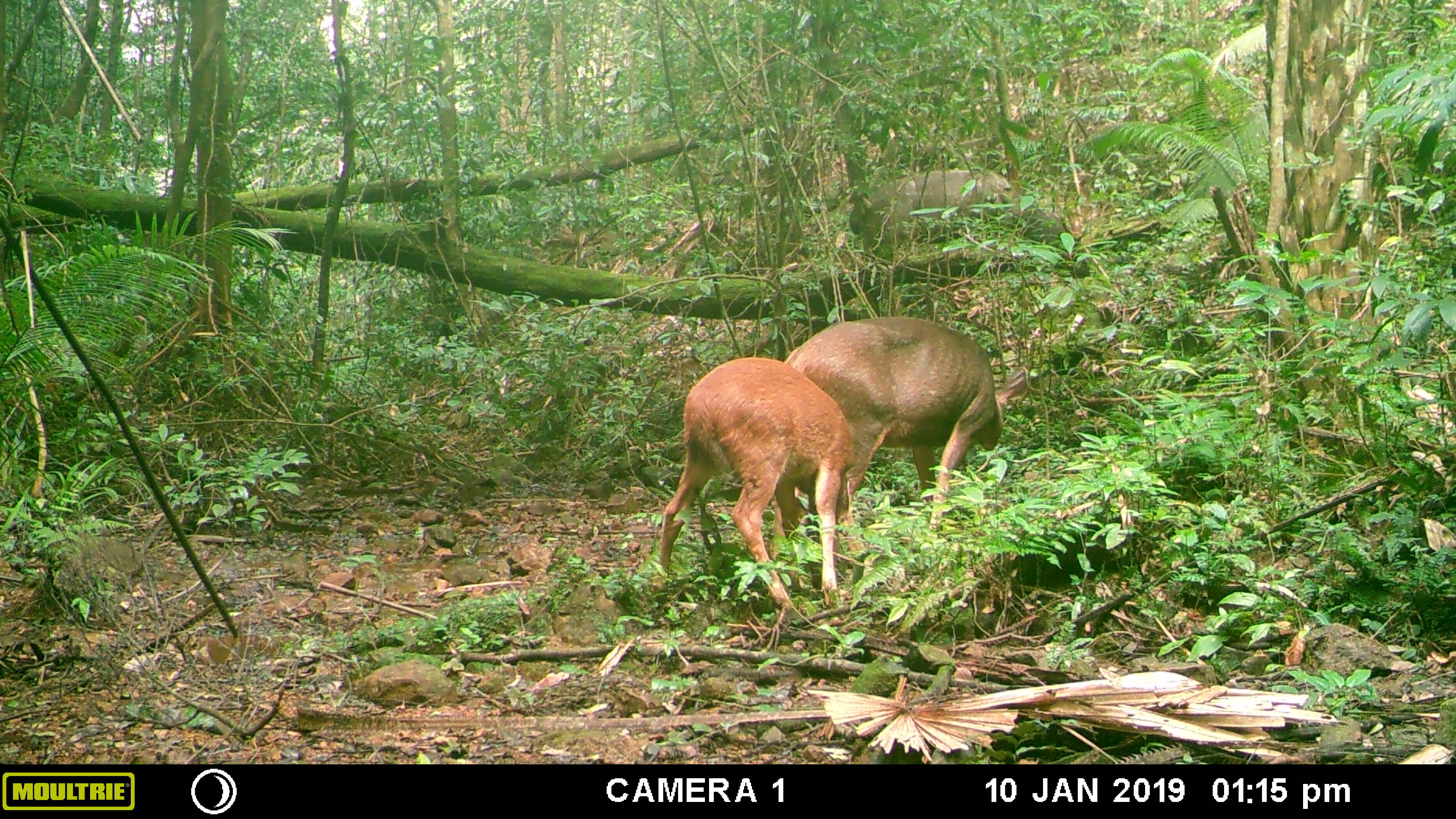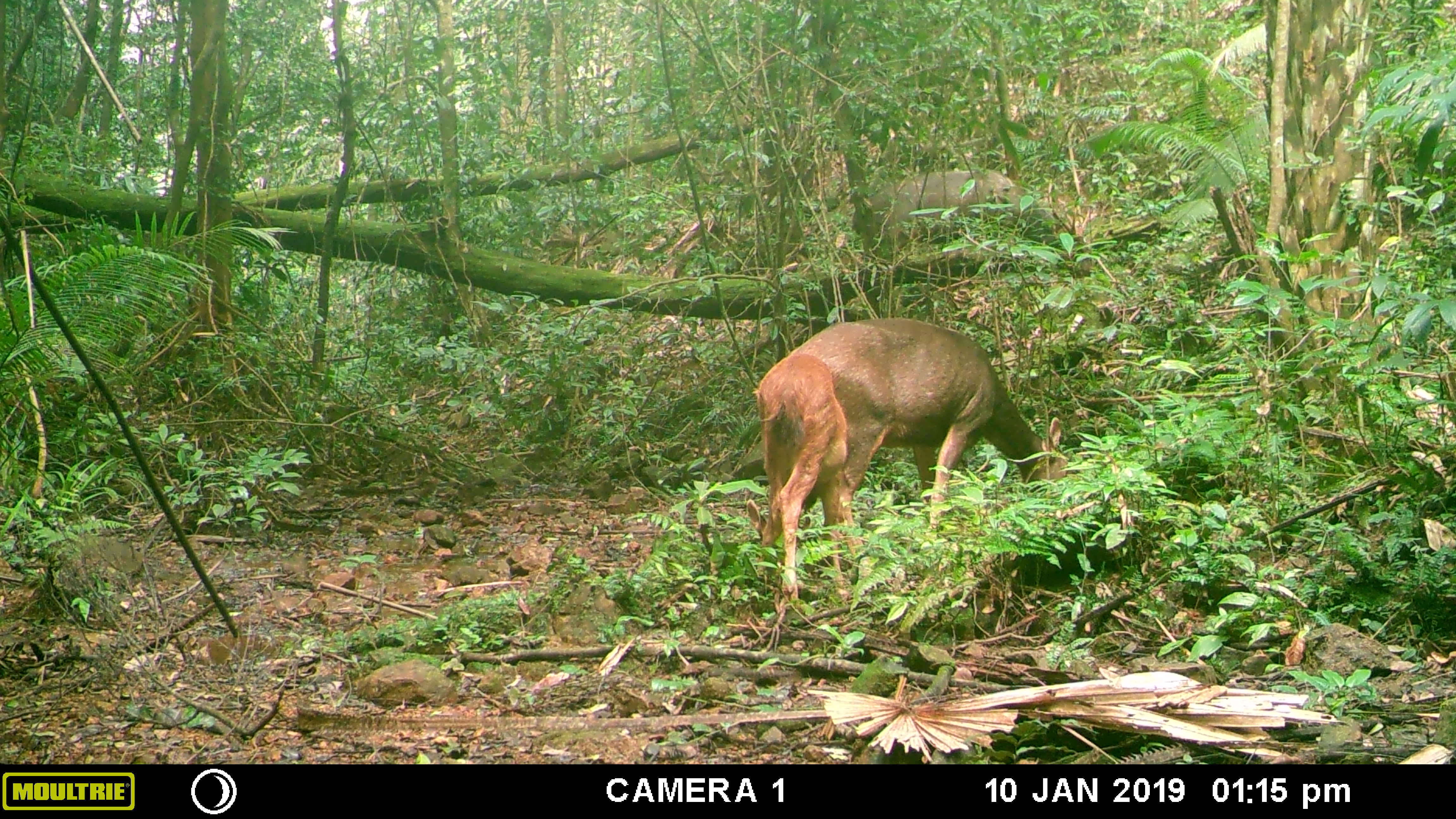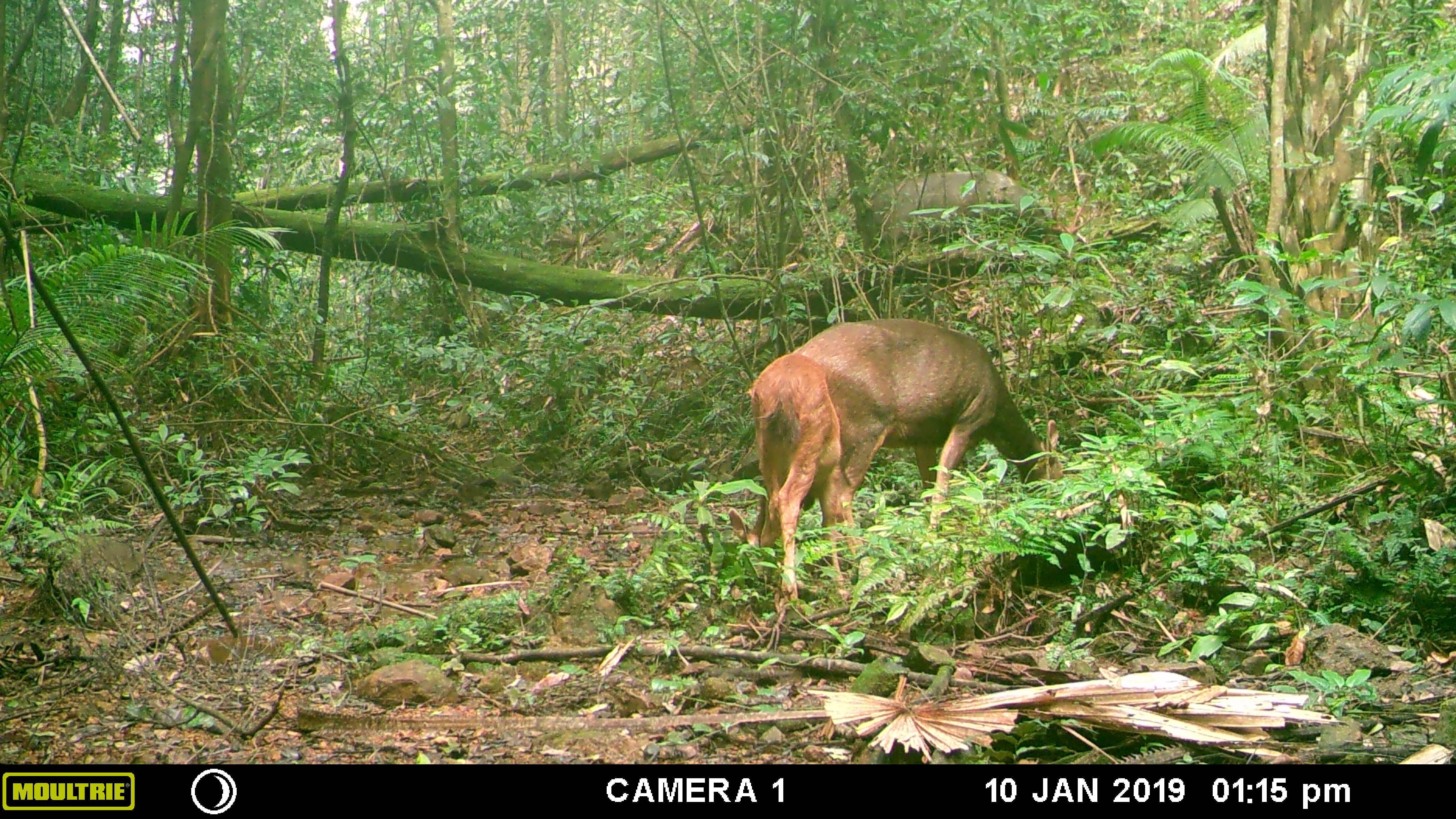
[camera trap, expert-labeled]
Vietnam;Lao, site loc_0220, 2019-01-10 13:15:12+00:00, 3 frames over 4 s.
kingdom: Animalia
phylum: Chordata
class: Mammalia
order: Artiodactyla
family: Cervidae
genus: Rusa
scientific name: Rusa unicolor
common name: sambar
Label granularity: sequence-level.